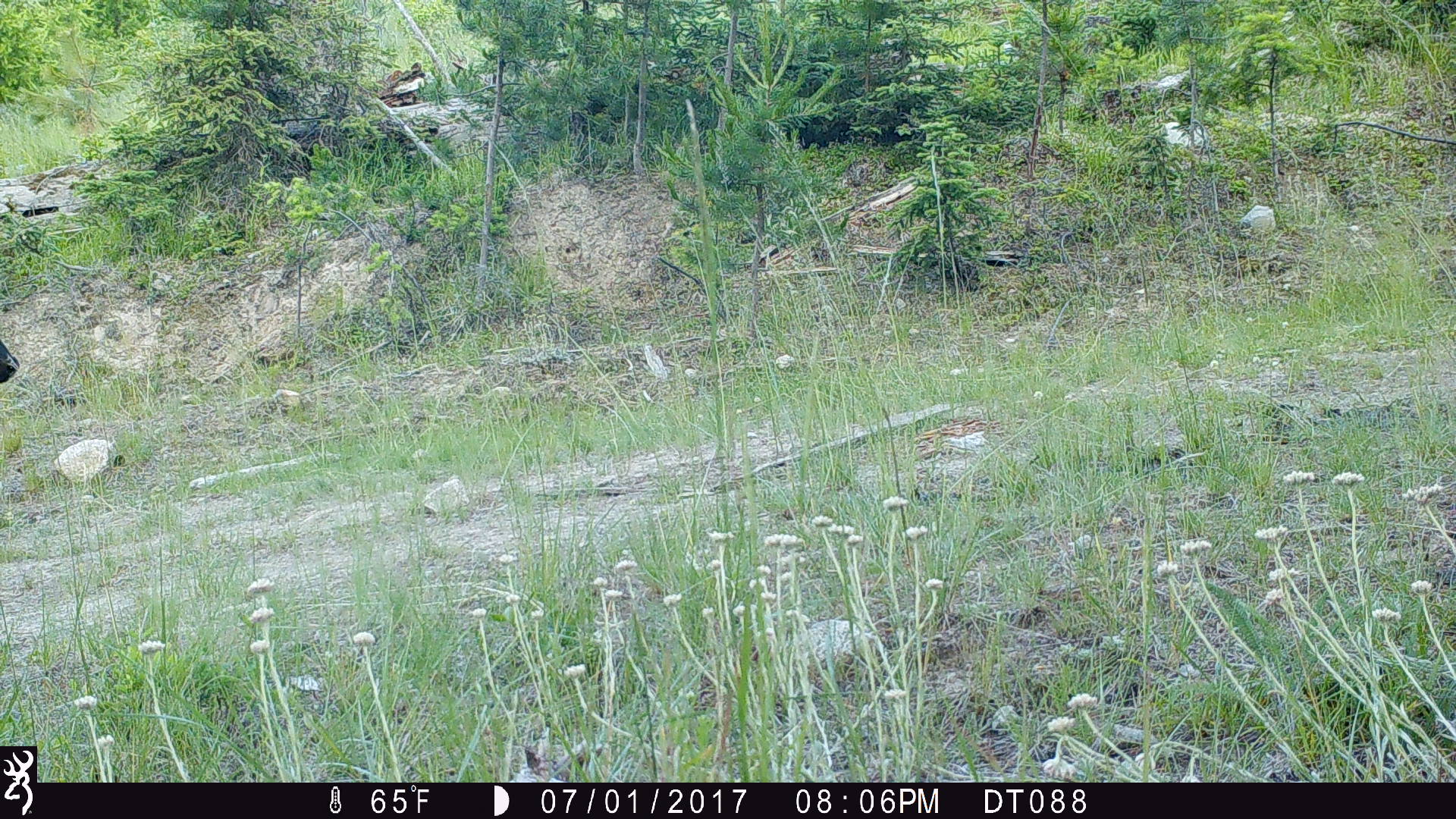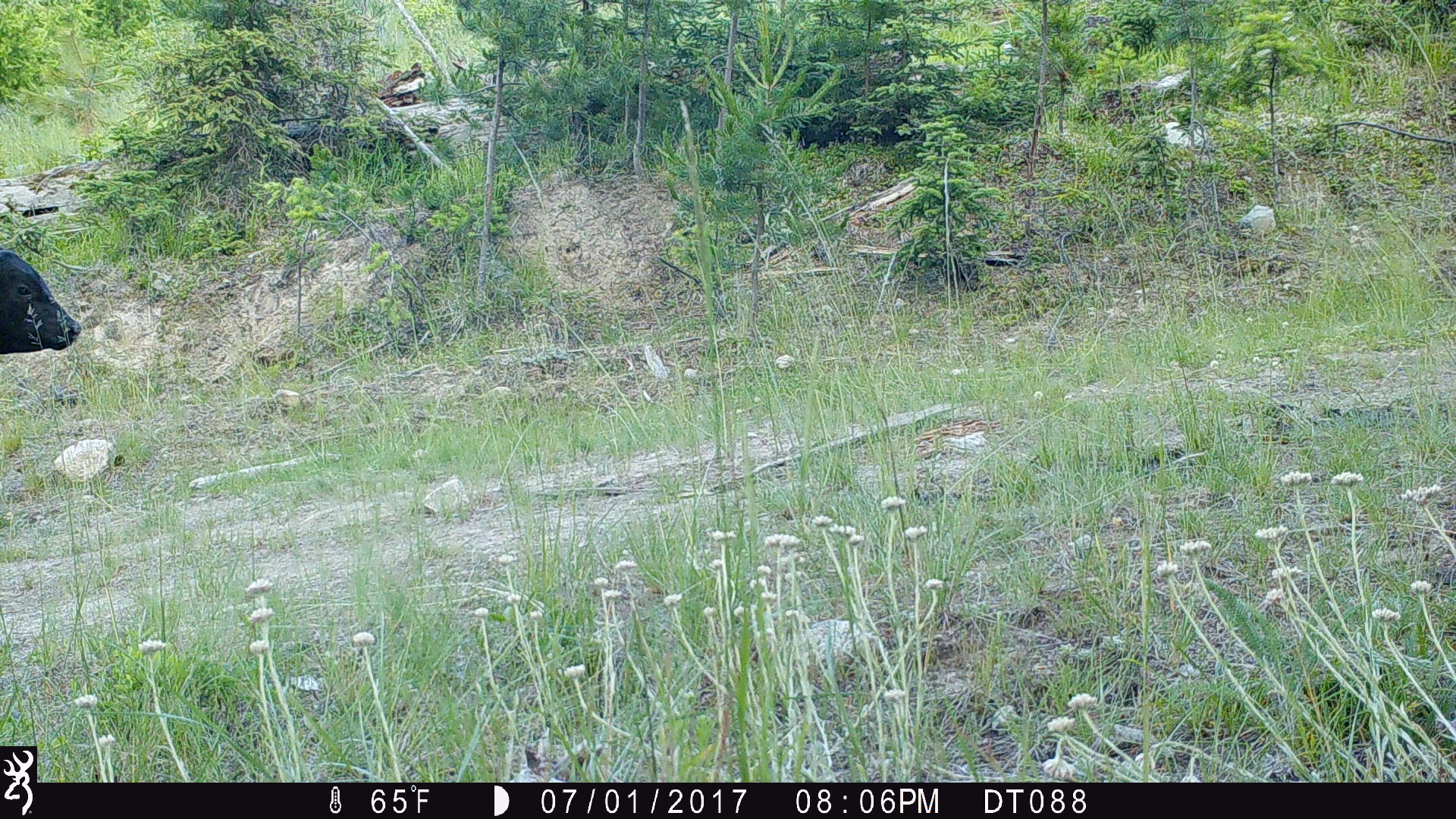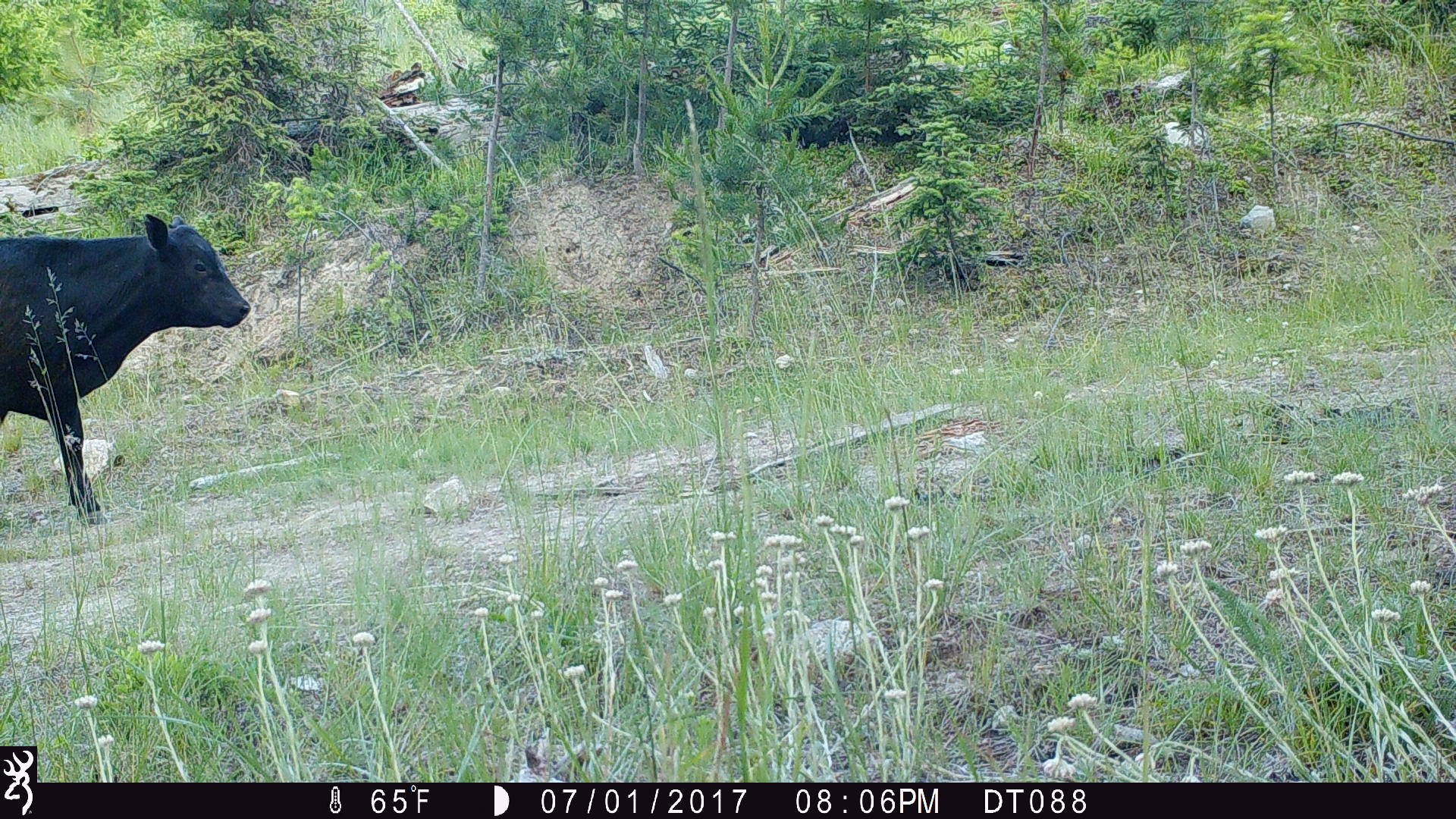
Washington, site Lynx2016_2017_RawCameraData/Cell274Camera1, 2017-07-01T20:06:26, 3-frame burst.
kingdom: Animalia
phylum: Chordata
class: Mammalia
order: Artiodactyla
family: Bovidae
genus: Bos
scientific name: Bos taurus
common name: domestic cattle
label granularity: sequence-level